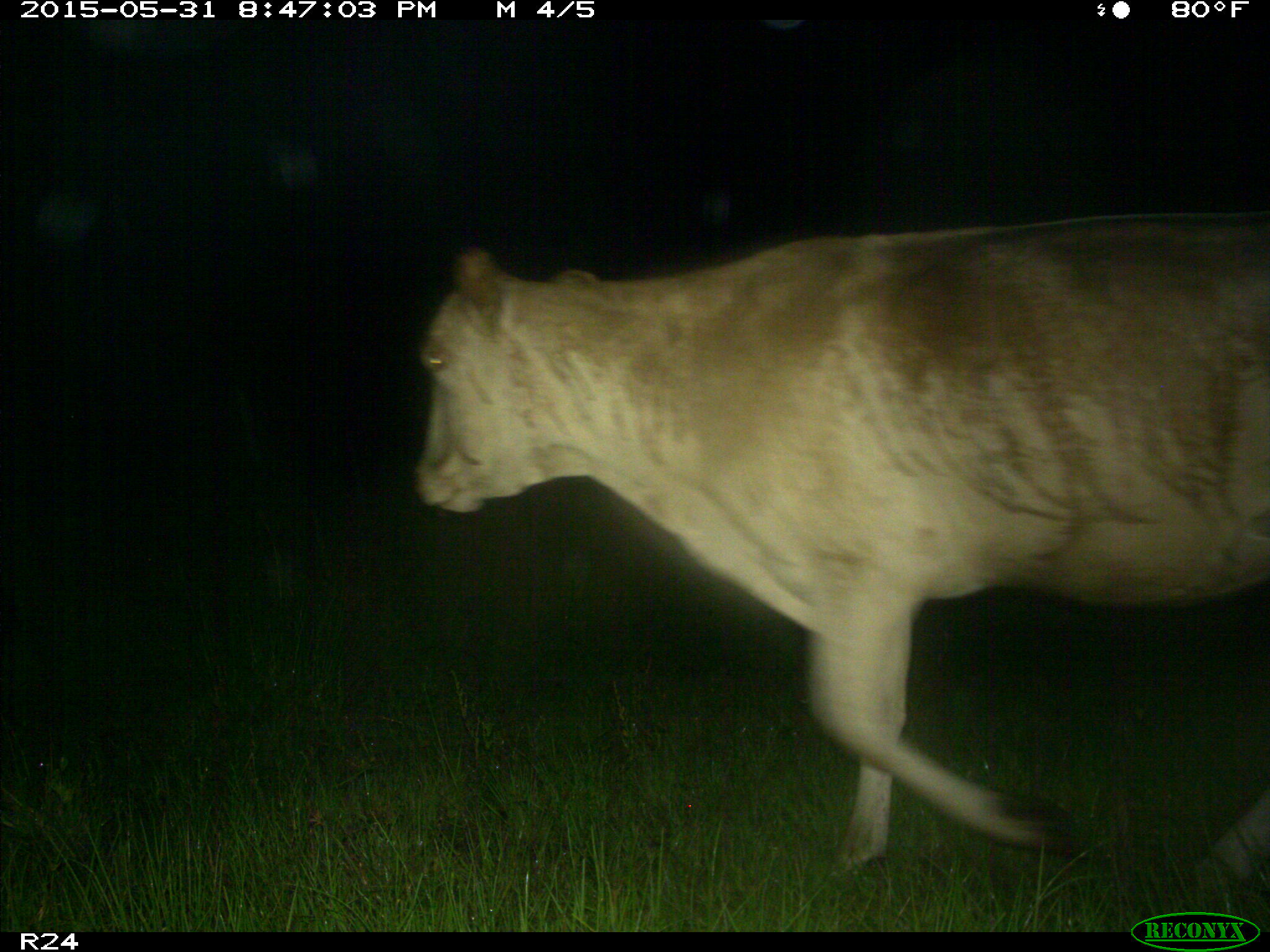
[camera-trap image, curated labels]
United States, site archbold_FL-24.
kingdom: Animalia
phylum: Chordata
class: Mammalia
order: Artiodactyla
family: Bovidae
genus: Bos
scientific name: Bos taurus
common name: domestic cow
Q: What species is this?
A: Bos taurus (domestic cow).